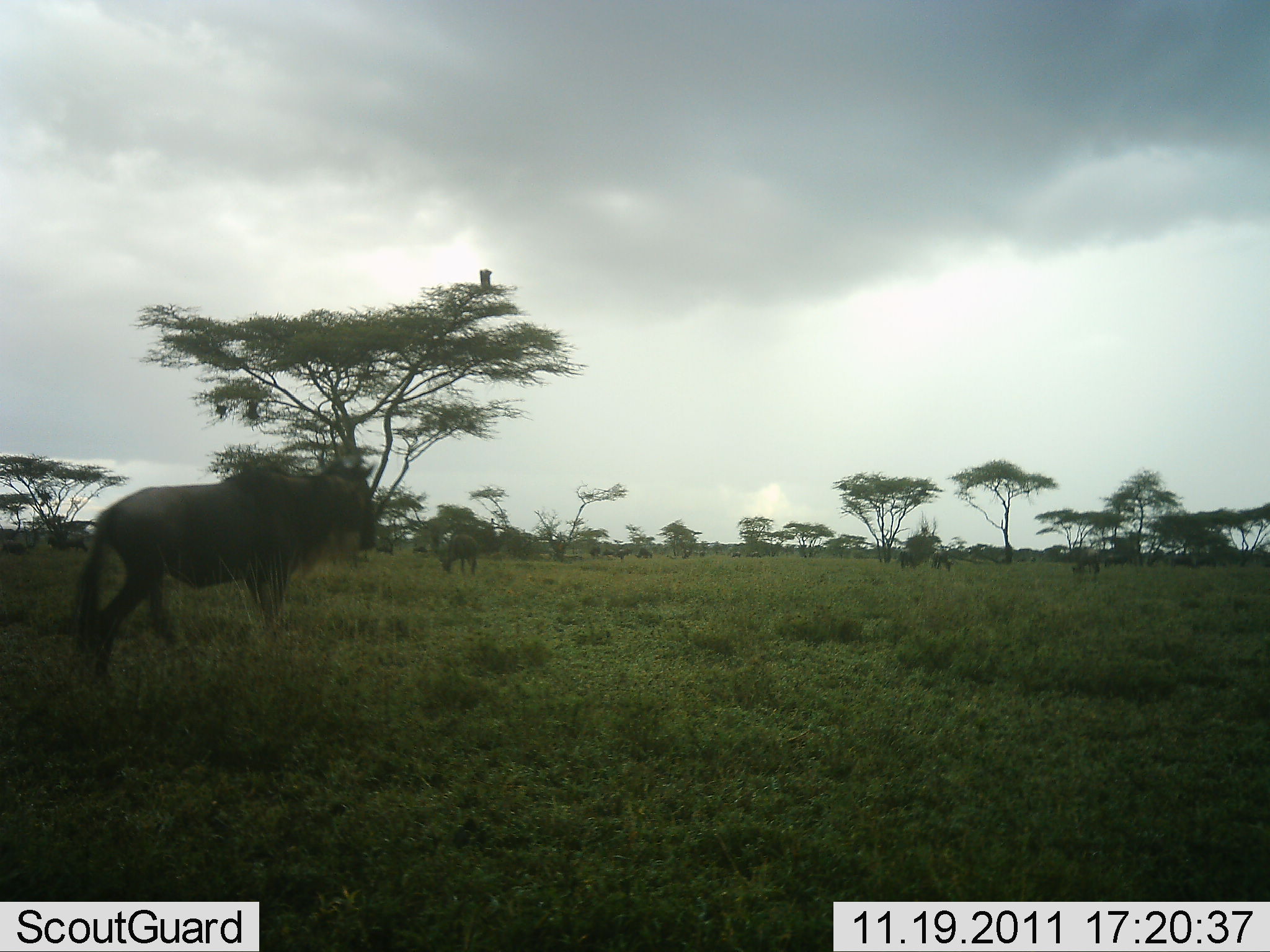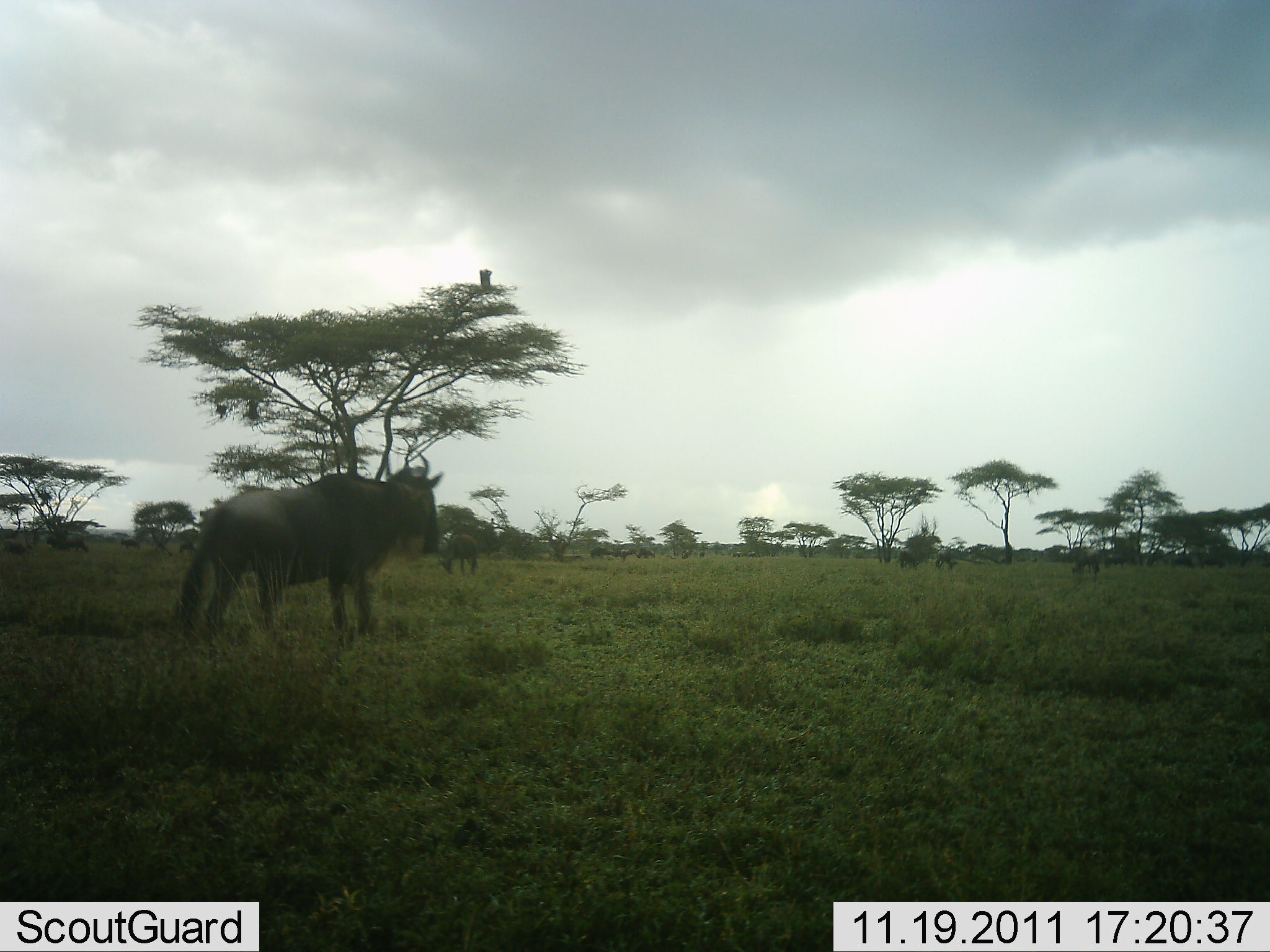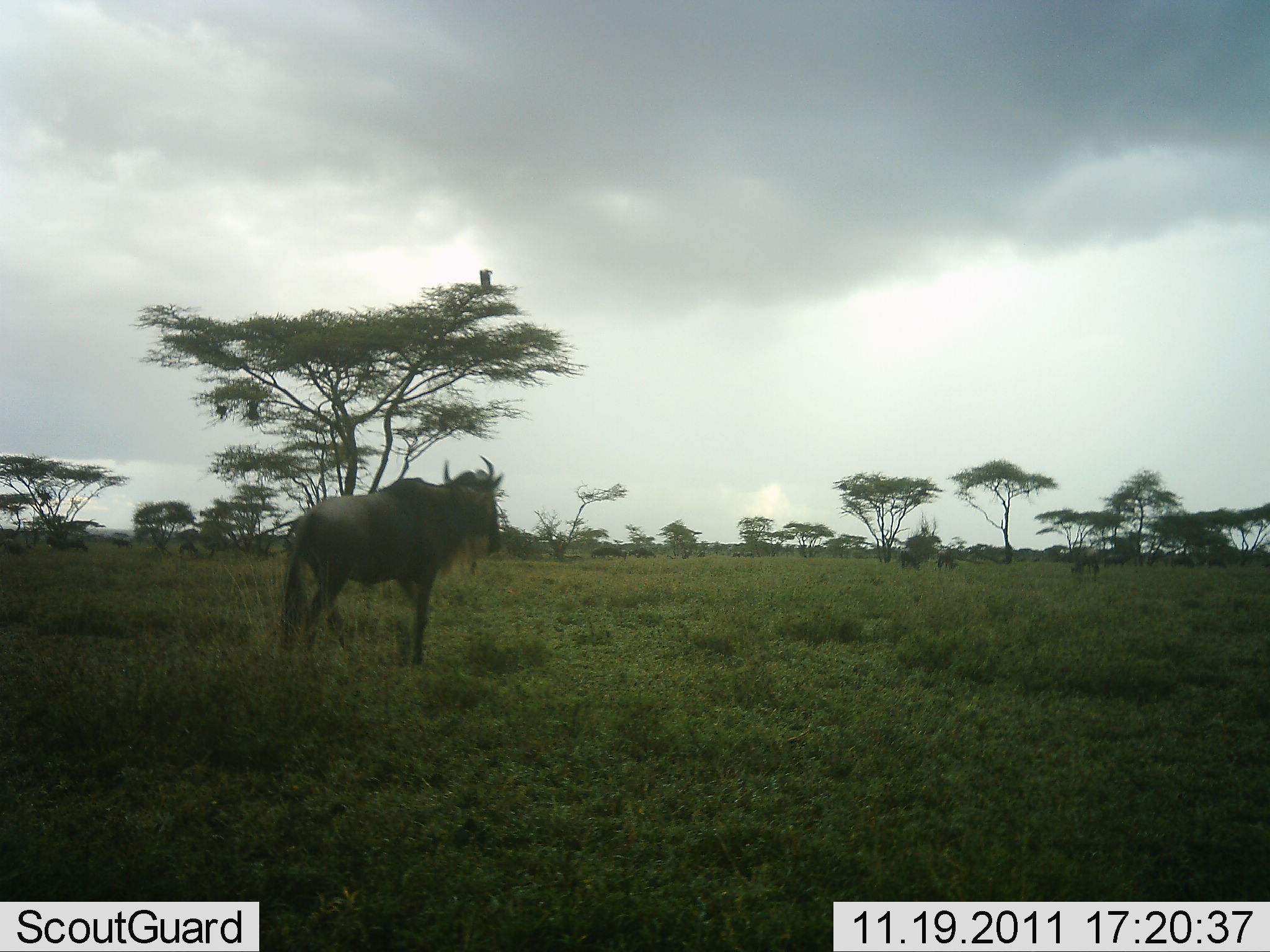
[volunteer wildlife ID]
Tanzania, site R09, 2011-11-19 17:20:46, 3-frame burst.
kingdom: Animalia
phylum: Chordata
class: Mammalia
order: Artiodactyla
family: Bovidae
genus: Connochaetes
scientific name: Connochaetes taurinus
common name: blue wildebeest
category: wildebeest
Wildebeest (blue wildebeest) (Connochaetes taurinus), count 5. Behavior (volunteer vote fractions): standing 50%, resting 0%, moving 80%, interacting 0%. Young present (vote fraction): 0%. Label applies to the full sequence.